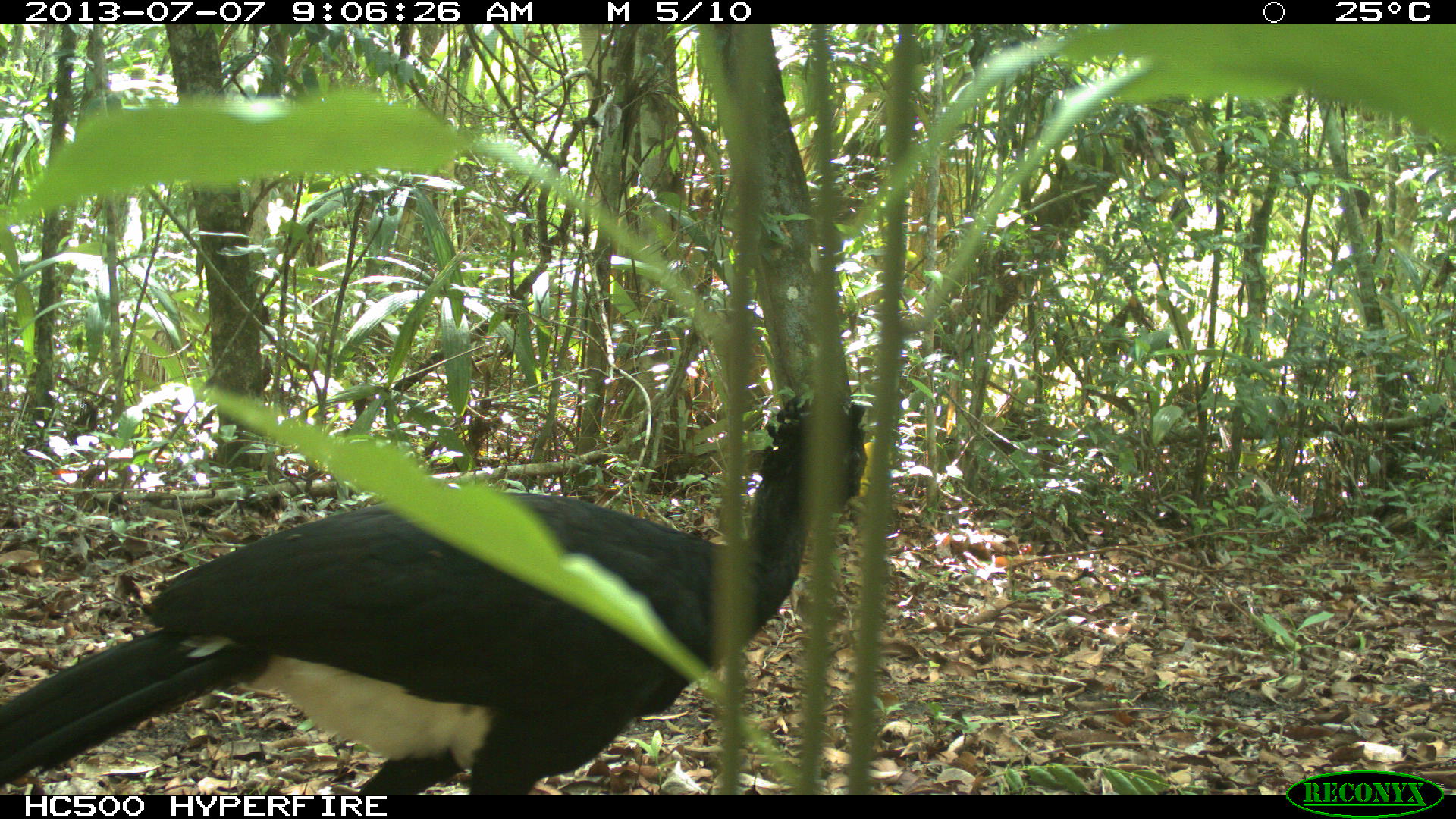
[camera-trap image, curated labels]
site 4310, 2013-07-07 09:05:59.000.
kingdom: Animalia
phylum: Chordata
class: Aves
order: Galliformes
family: Cracidae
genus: Crax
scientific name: Crax rubra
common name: great curassow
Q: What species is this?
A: Crax rubra (great curassow).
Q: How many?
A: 1.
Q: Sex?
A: Male.